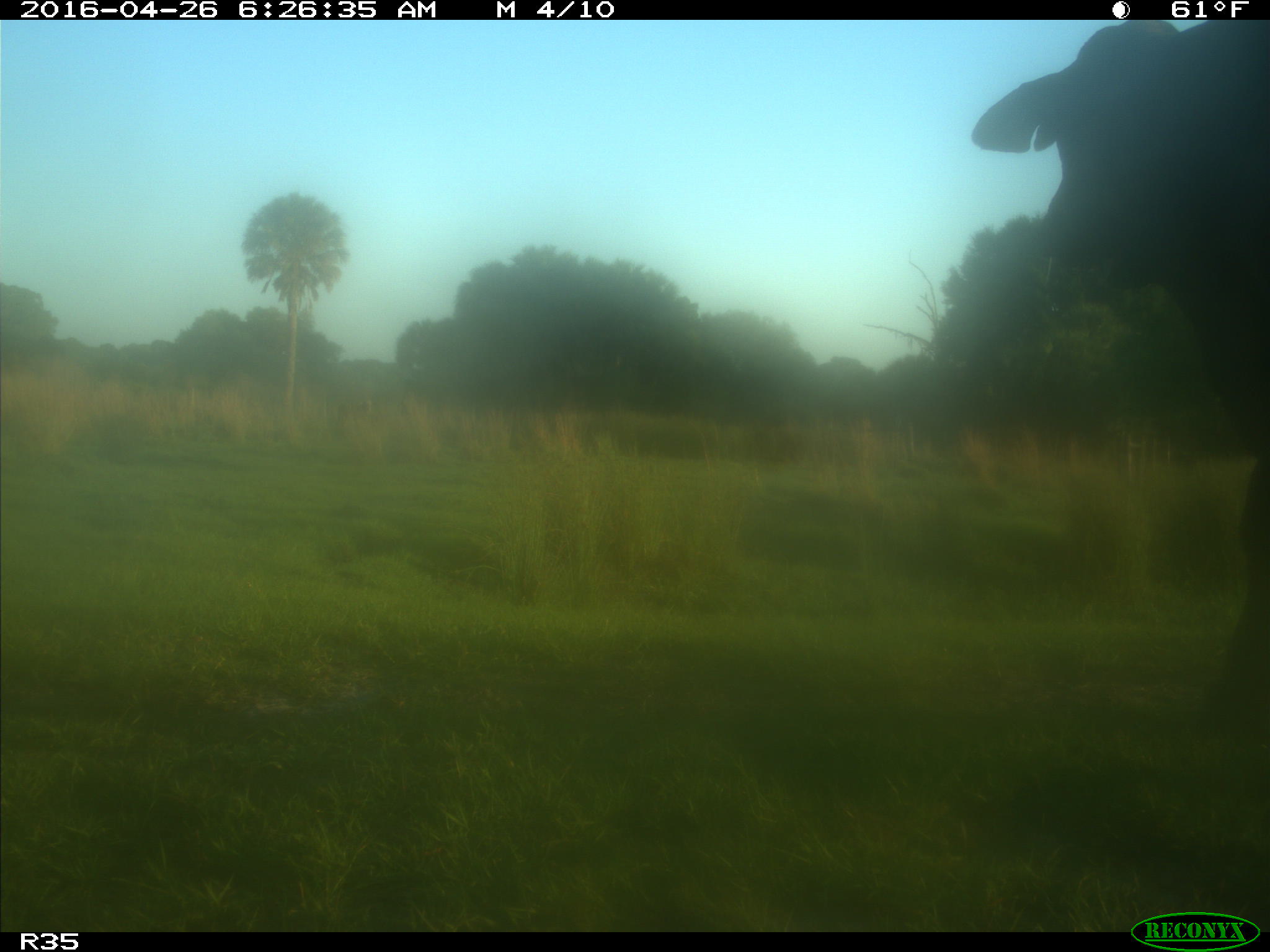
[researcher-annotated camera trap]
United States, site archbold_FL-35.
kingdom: Animalia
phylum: Chordata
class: Mammalia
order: Artiodactyla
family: Bovidae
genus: Bos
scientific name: Bos taurus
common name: domestic cow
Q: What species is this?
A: Bos taurus (domestic cow).